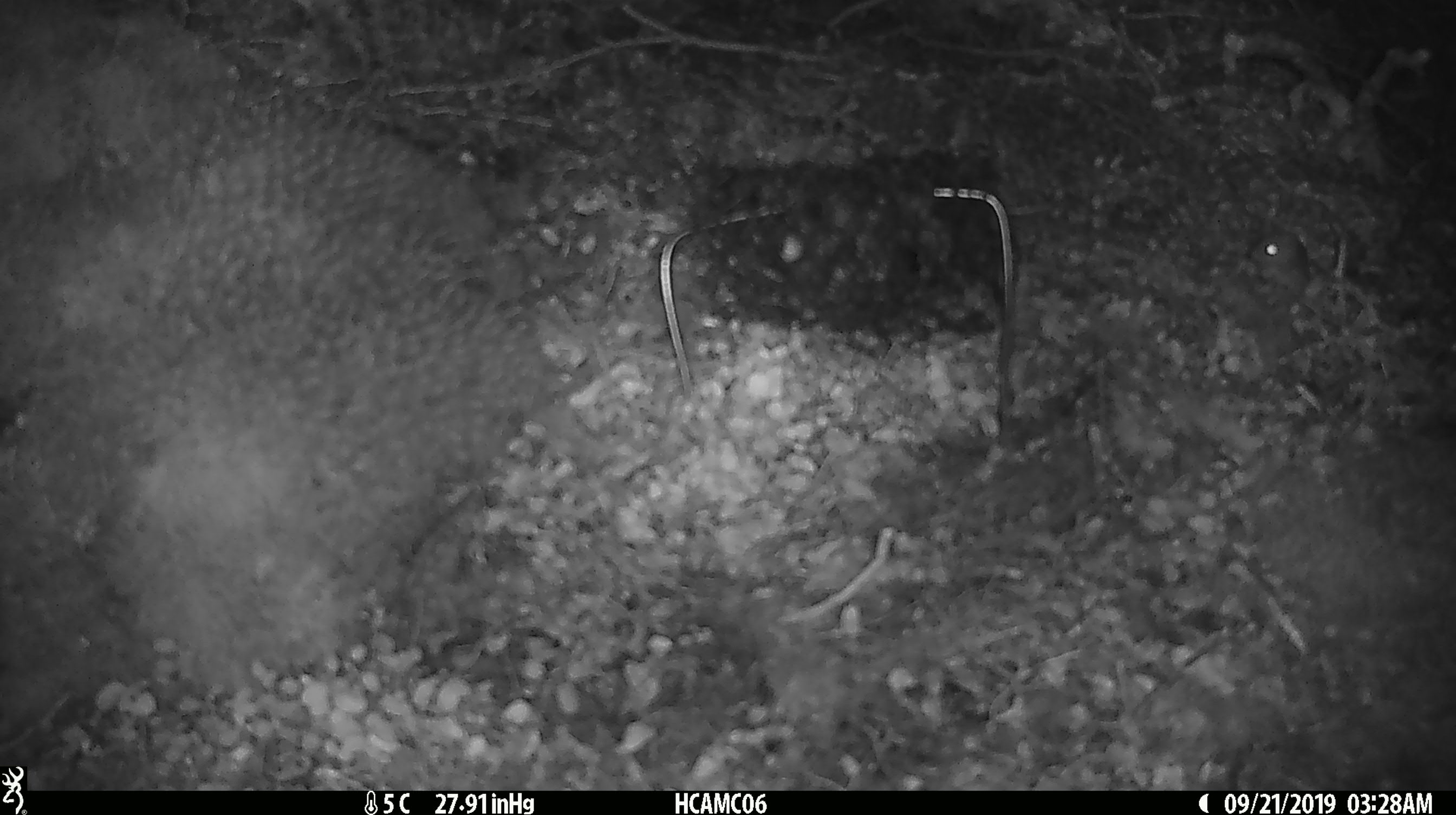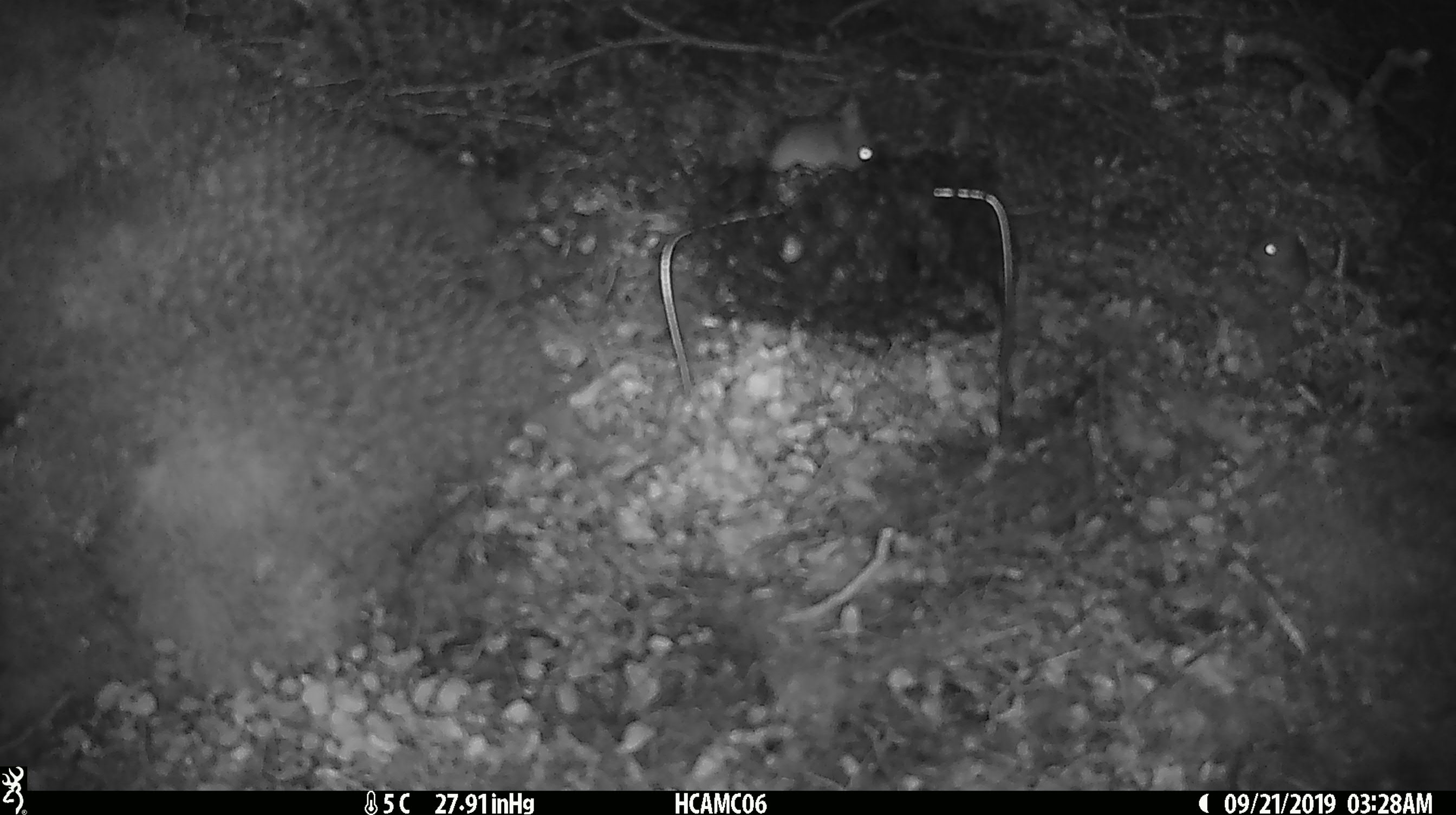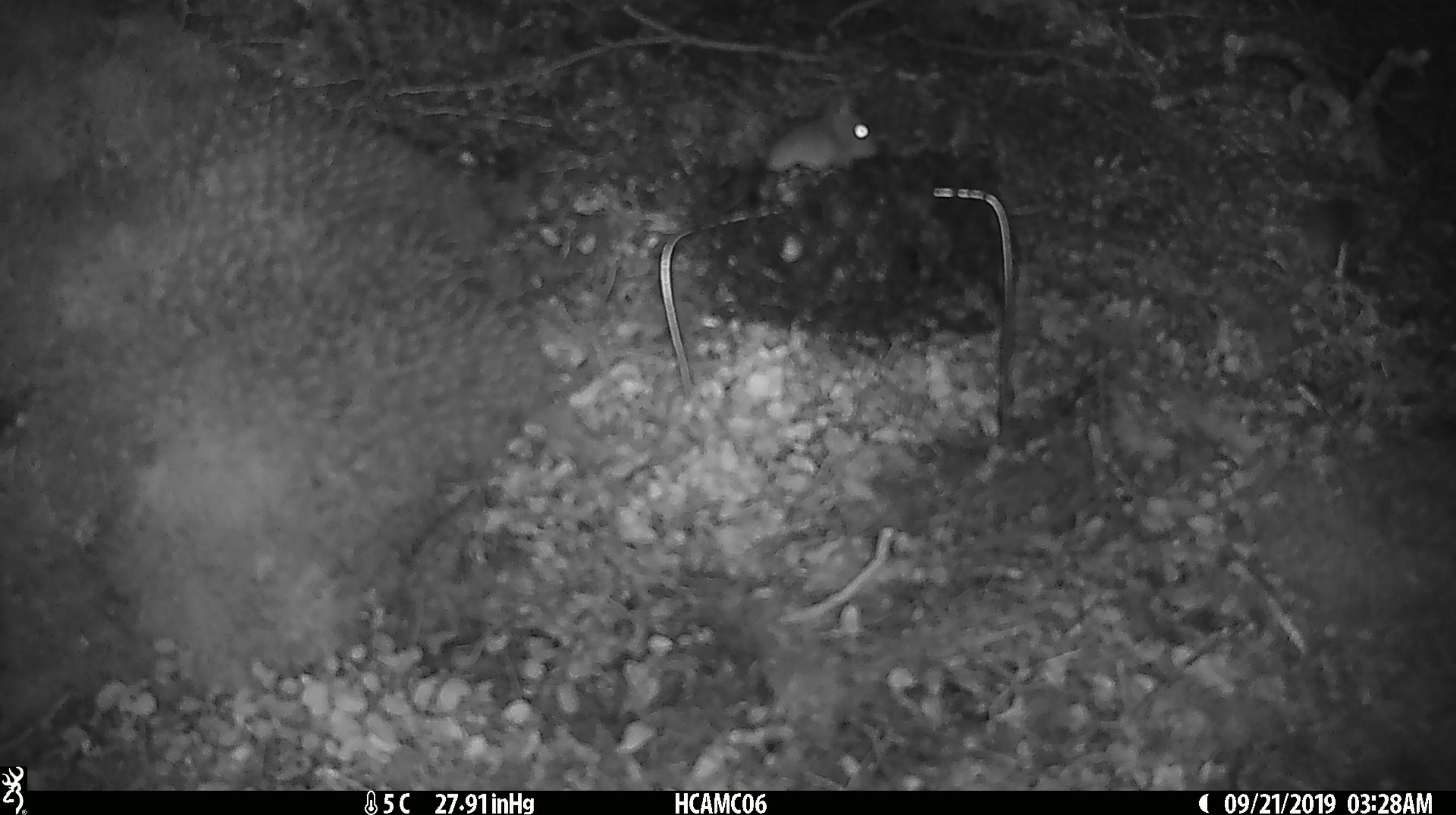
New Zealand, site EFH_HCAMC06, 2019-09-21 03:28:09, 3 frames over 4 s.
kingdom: Animalia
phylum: Chordata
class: Mammalia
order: Rodentia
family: Muridae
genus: Mus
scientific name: Mus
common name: mouse